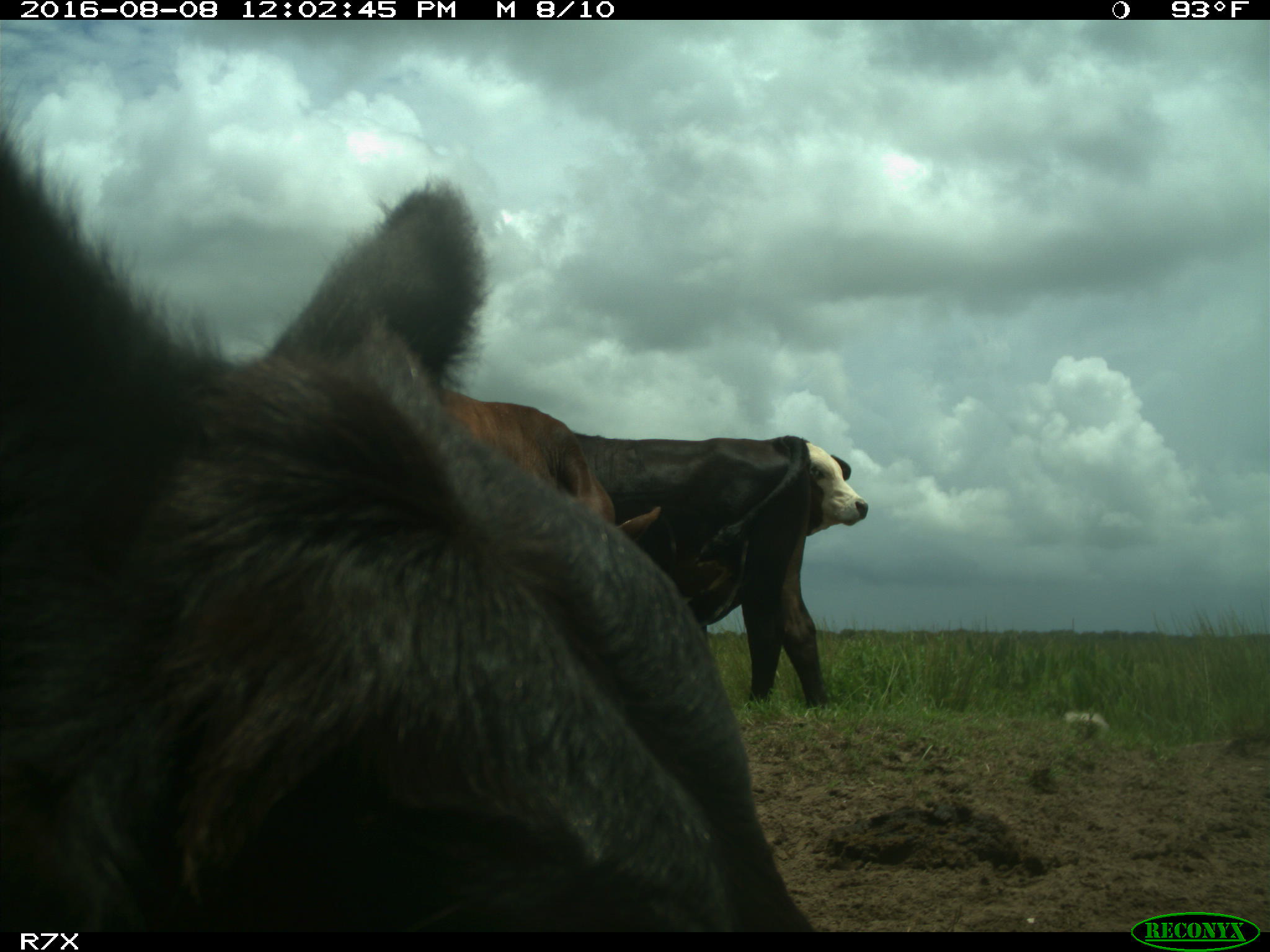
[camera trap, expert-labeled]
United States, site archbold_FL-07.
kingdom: Animalia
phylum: Chordata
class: Mammalia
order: Artiodactyla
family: Bovidae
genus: Bos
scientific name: Bos taurus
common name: domestic cow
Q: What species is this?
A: Bos taurus (domestic cow).